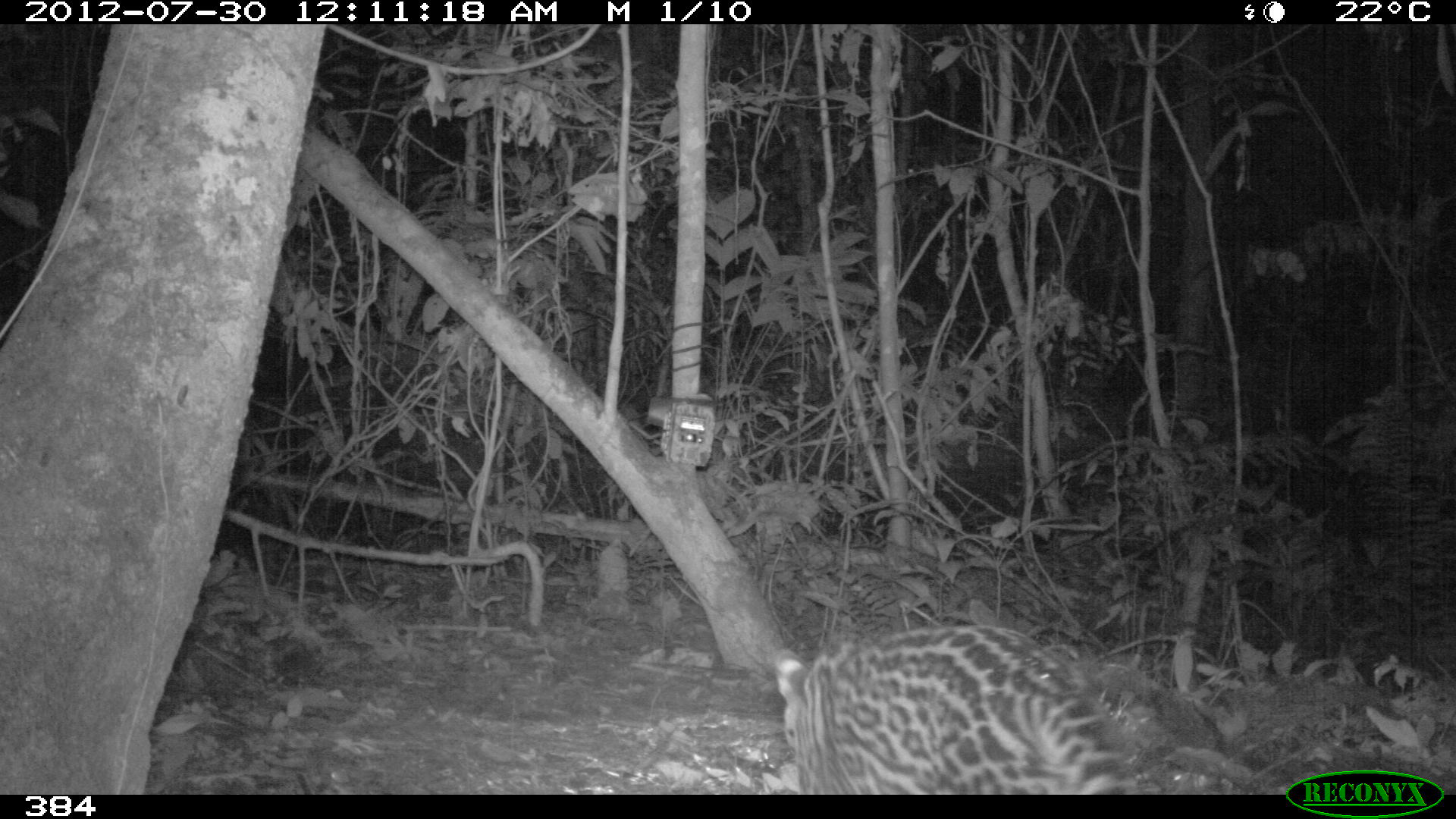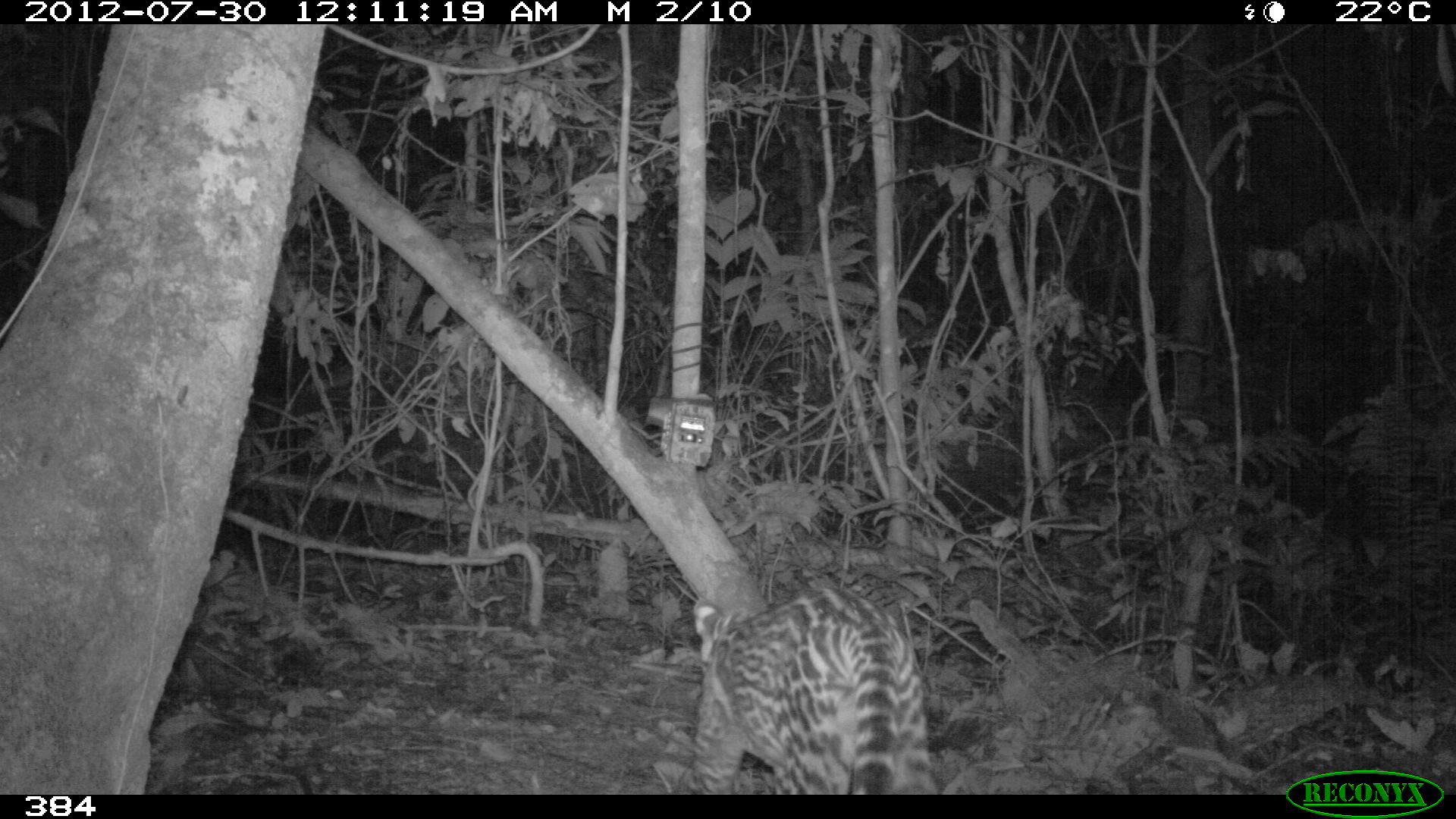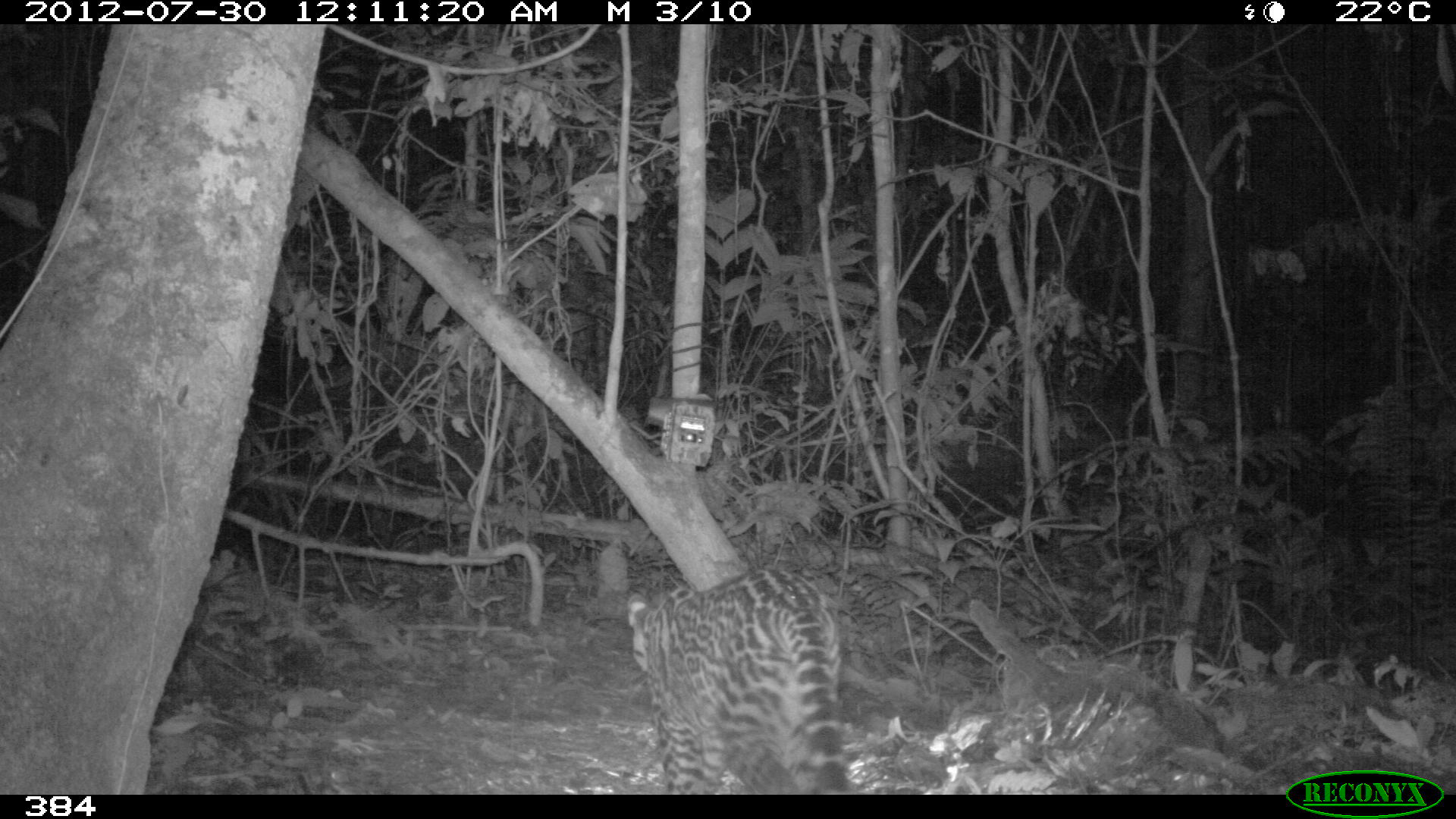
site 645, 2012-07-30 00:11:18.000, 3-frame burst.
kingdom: Animalia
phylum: Chordata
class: Mammalia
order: Carnivora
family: Felidae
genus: Leopardus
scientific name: Leopardus pardalis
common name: ocelot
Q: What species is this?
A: Leopardus pardalis (ocelot).